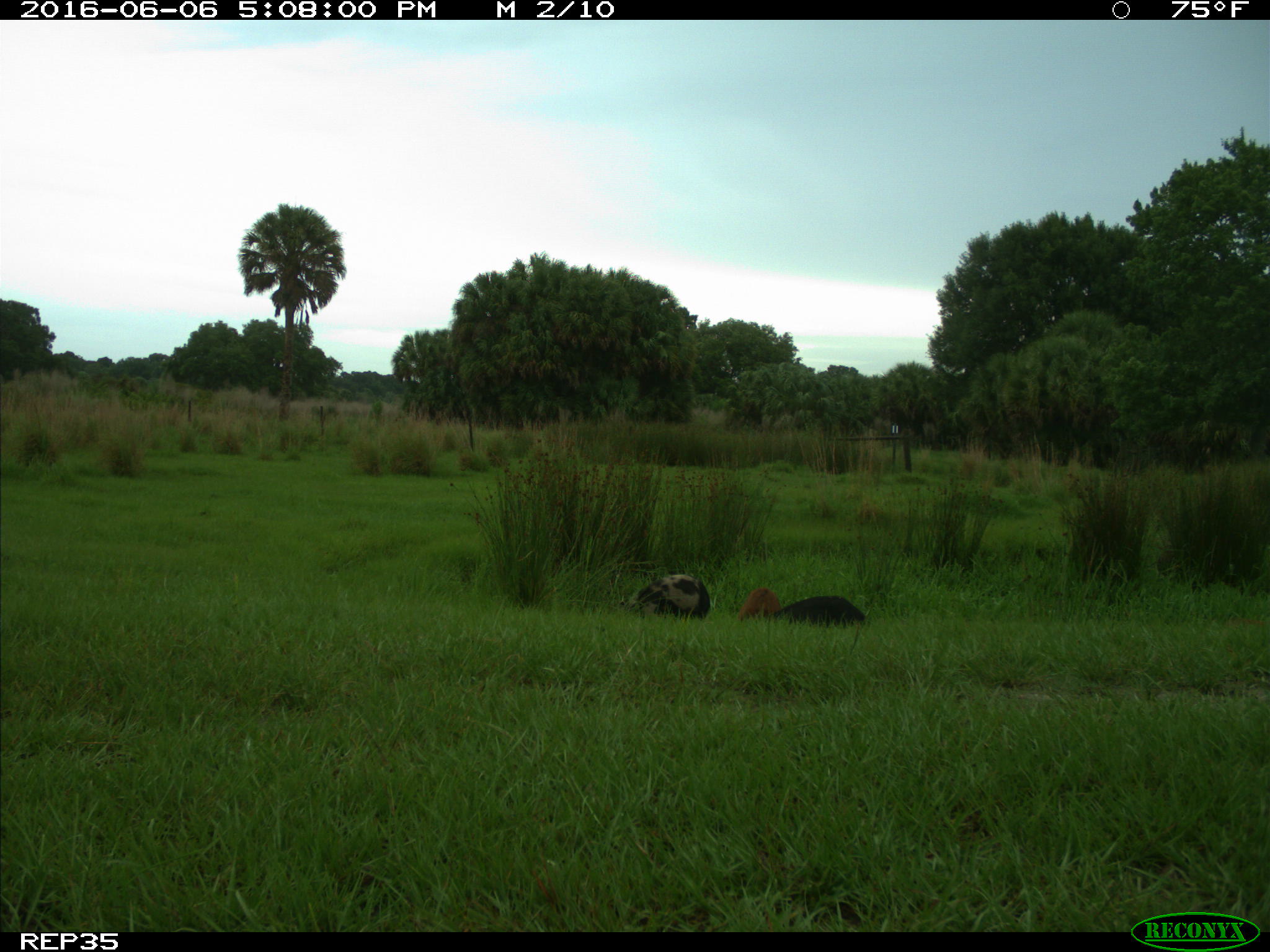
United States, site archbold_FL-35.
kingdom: Animalia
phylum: Chordata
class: Mammalia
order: Artiodactyla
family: Suidae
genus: Sus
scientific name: Sus scrofa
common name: wild boar